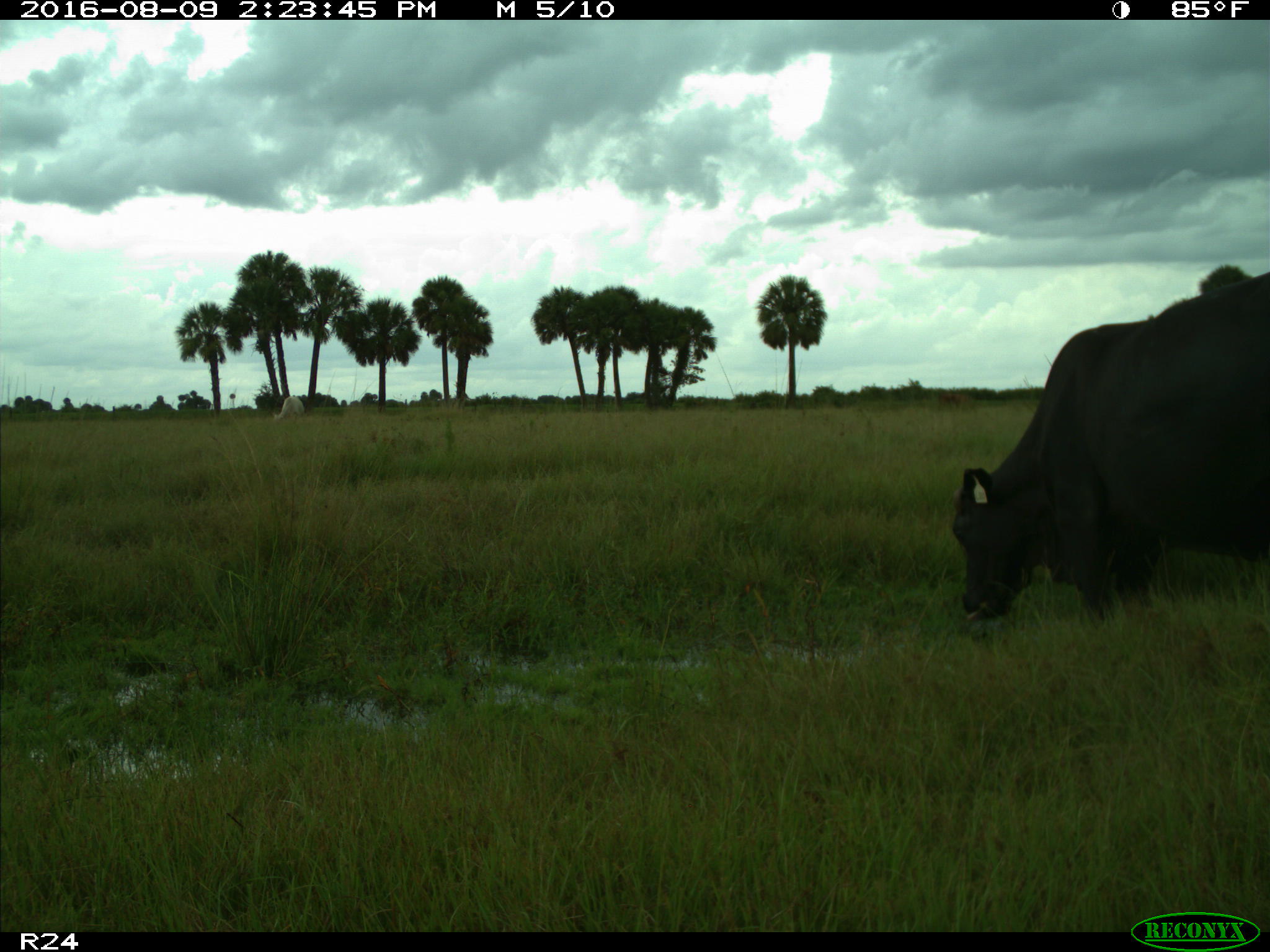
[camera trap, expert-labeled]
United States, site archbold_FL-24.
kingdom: Animalia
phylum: Chordata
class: Mammalia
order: Artiodactyla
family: Bovidae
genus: Bos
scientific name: Bos taurus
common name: domestic cow